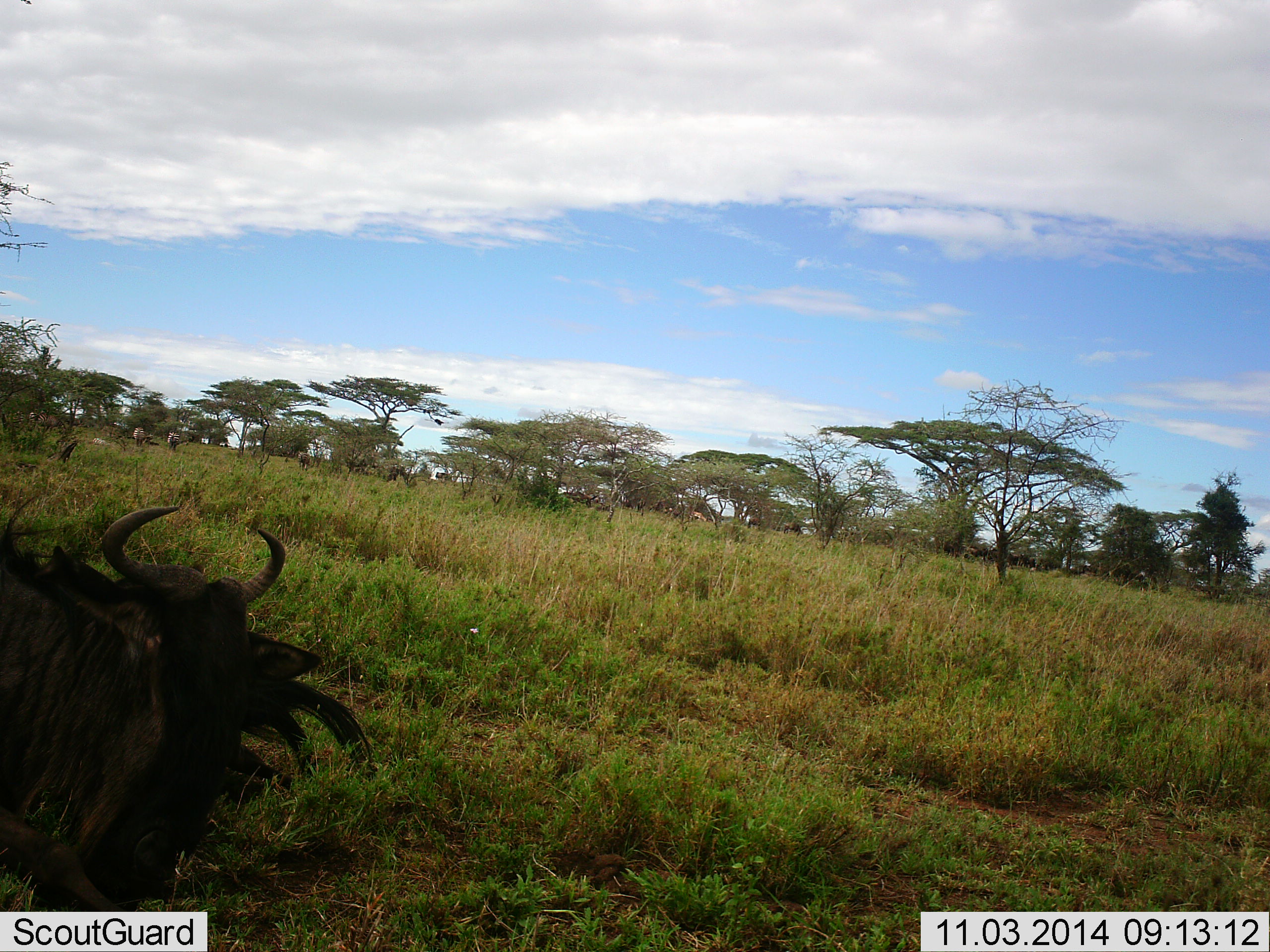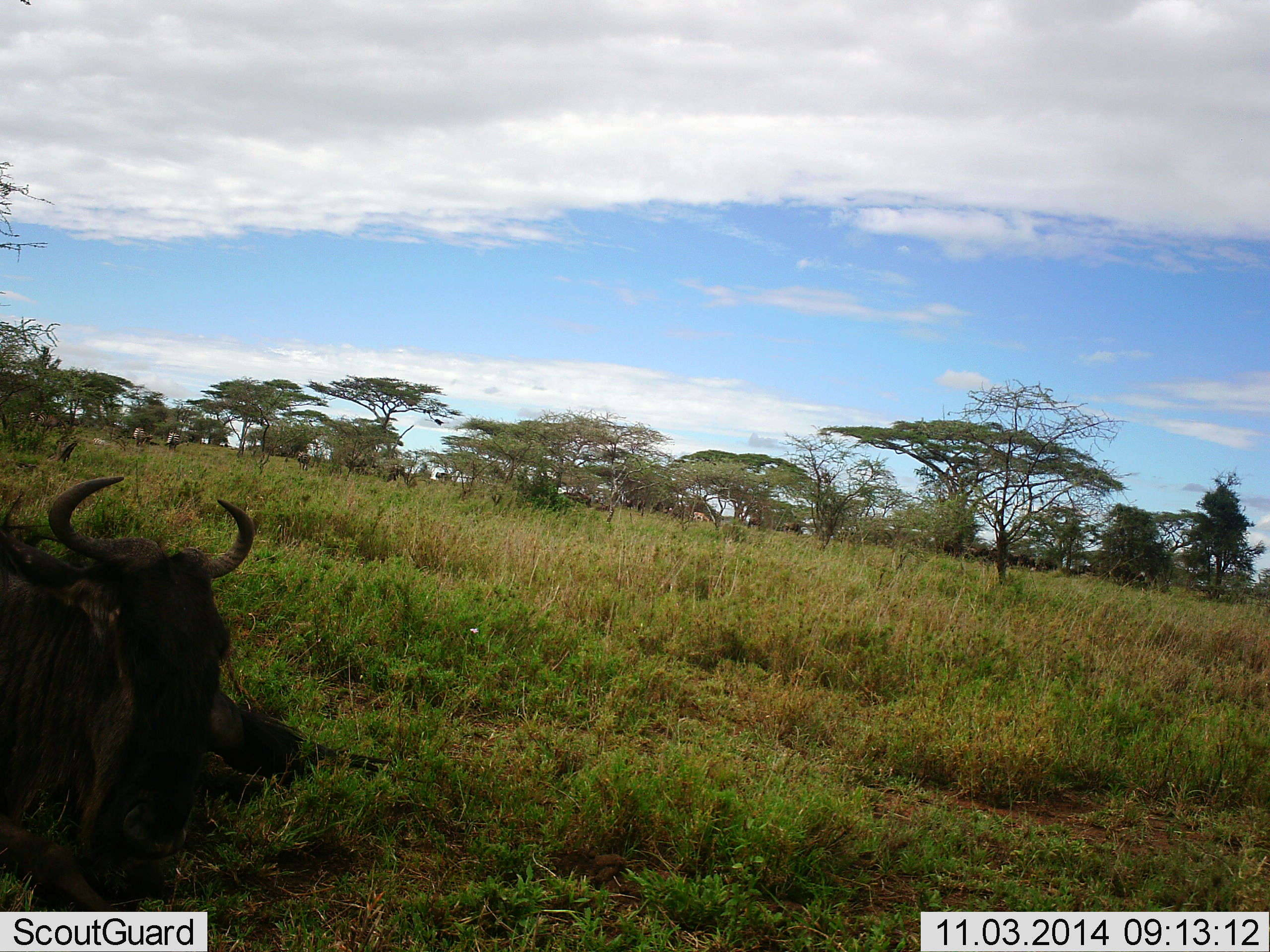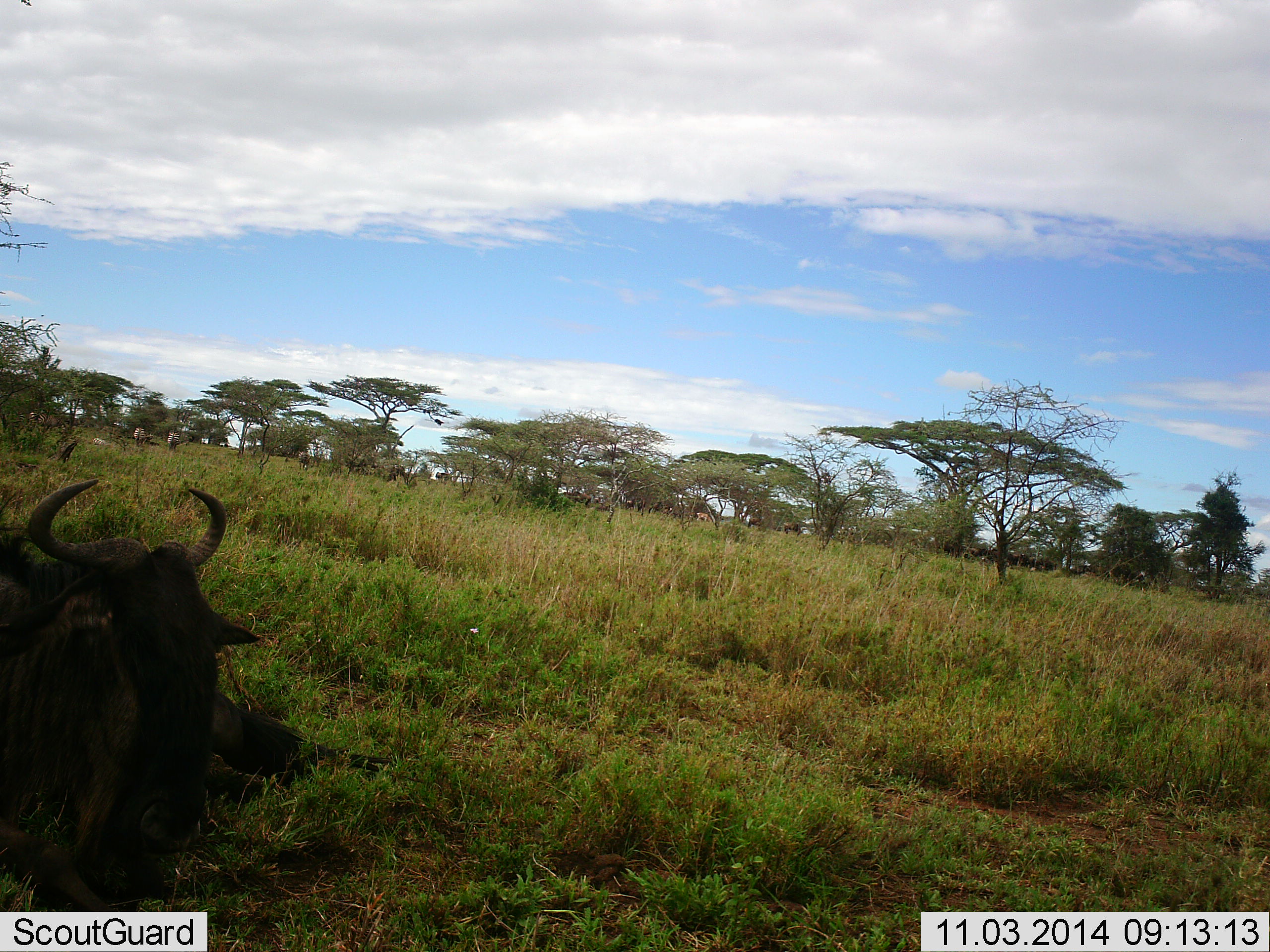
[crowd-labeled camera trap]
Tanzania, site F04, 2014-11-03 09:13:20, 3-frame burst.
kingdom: Animalia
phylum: Chordata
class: Mammalia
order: Artiodactyla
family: Bovidae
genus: Connochaetes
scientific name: Connochaetes taurinus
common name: blue wildebeest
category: wildebeest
Wildebeest (blue wildebeest) (Connochaetes taurinus), count 1. Behavior (volunteer vote fractions): standing 20%, resting 80%, moving 20%, interacting 0%. Young present (vote fraction): 0%. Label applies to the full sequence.